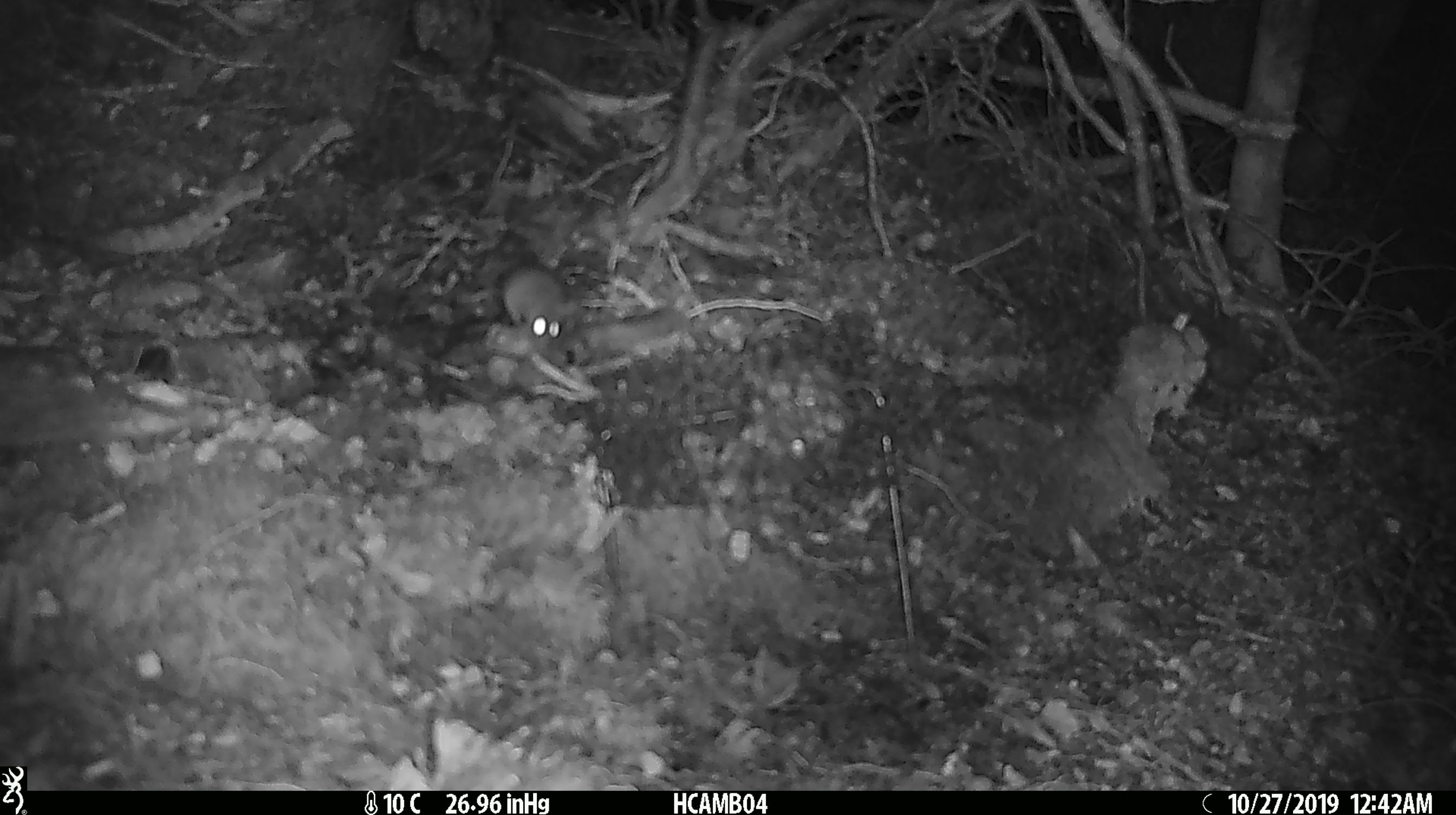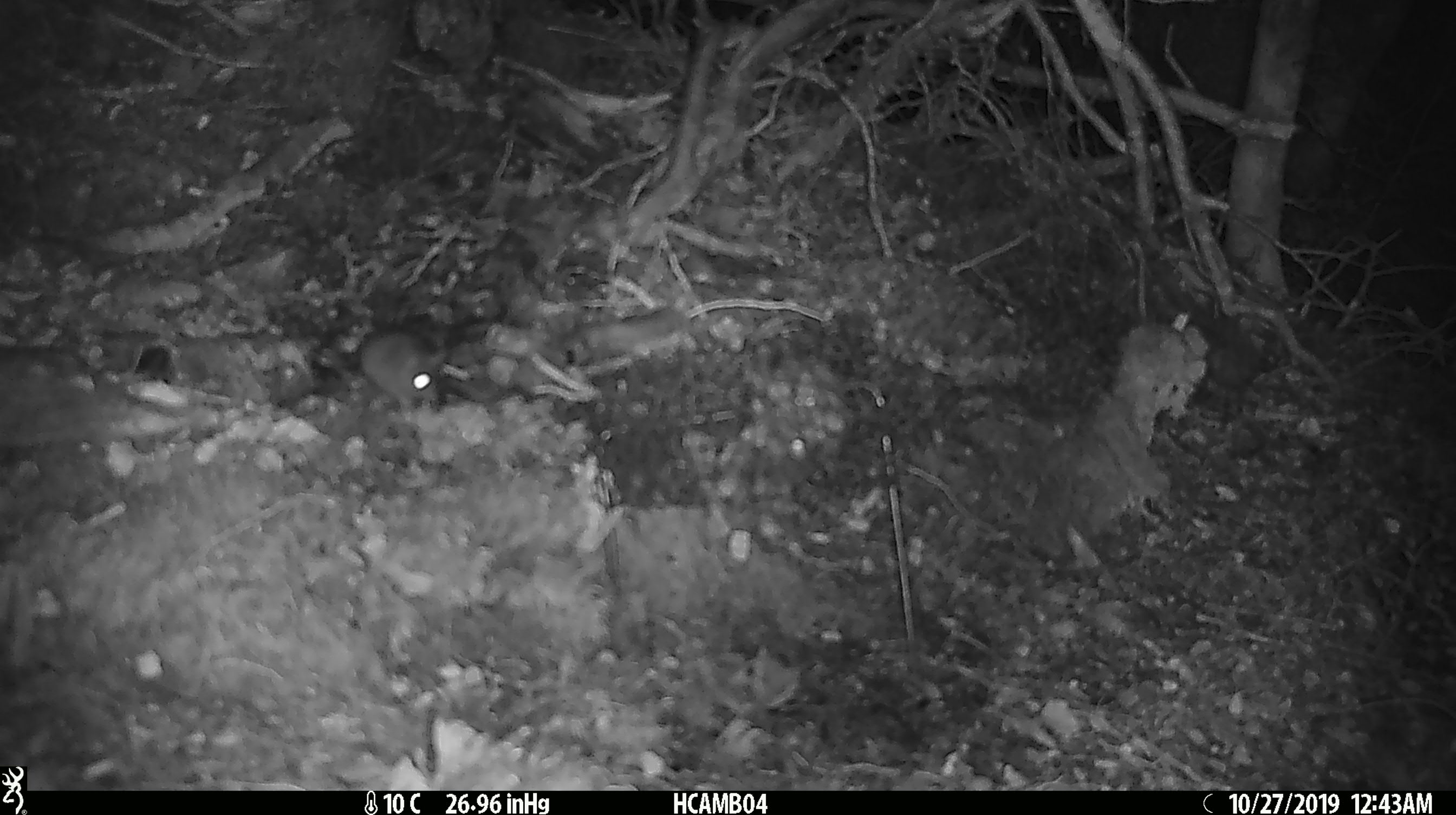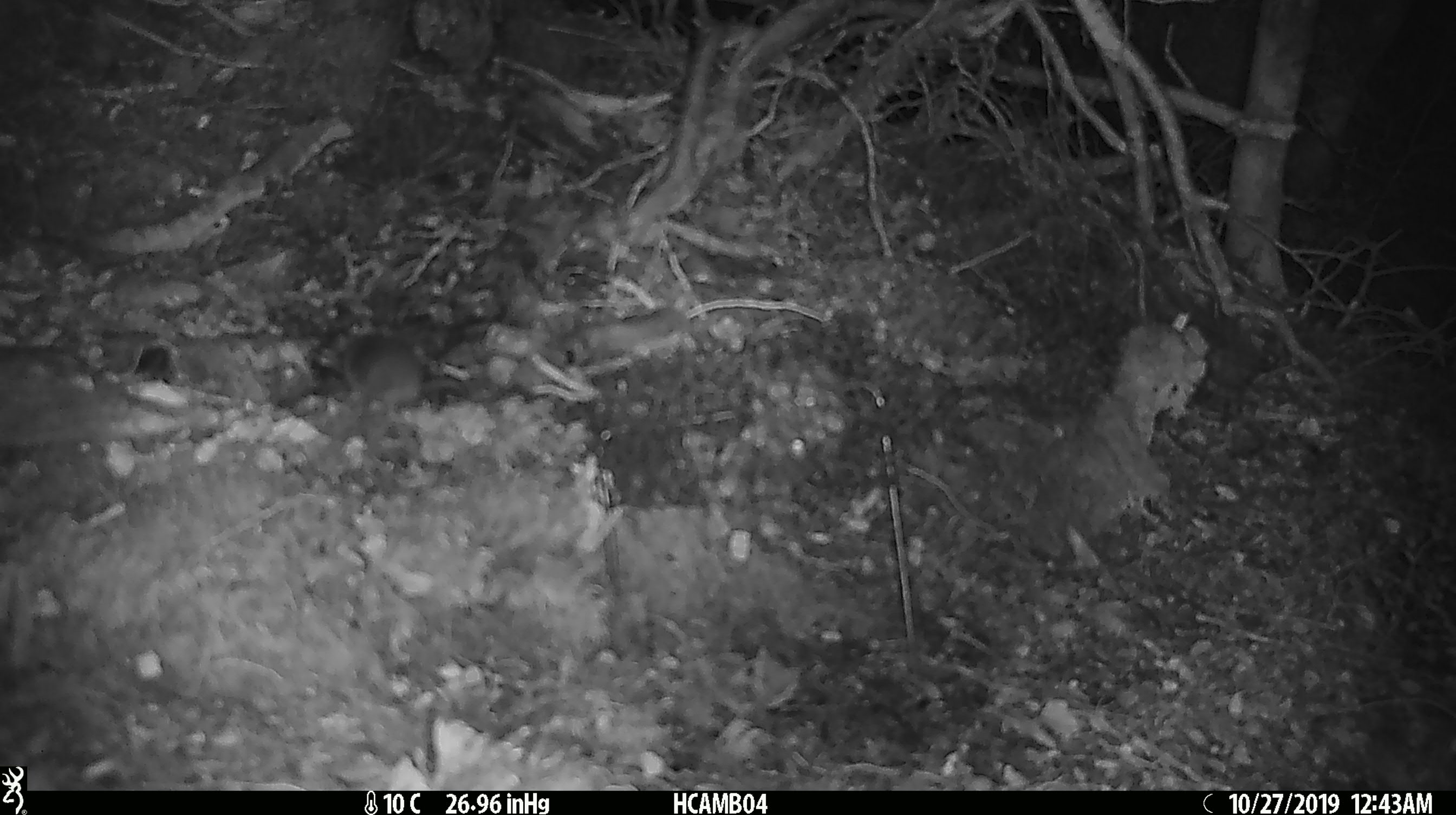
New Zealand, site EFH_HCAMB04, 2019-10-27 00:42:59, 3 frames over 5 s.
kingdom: Animalia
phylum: Chordata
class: Mammalia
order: Rodentia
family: Muridae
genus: Mus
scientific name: Mus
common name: mouse